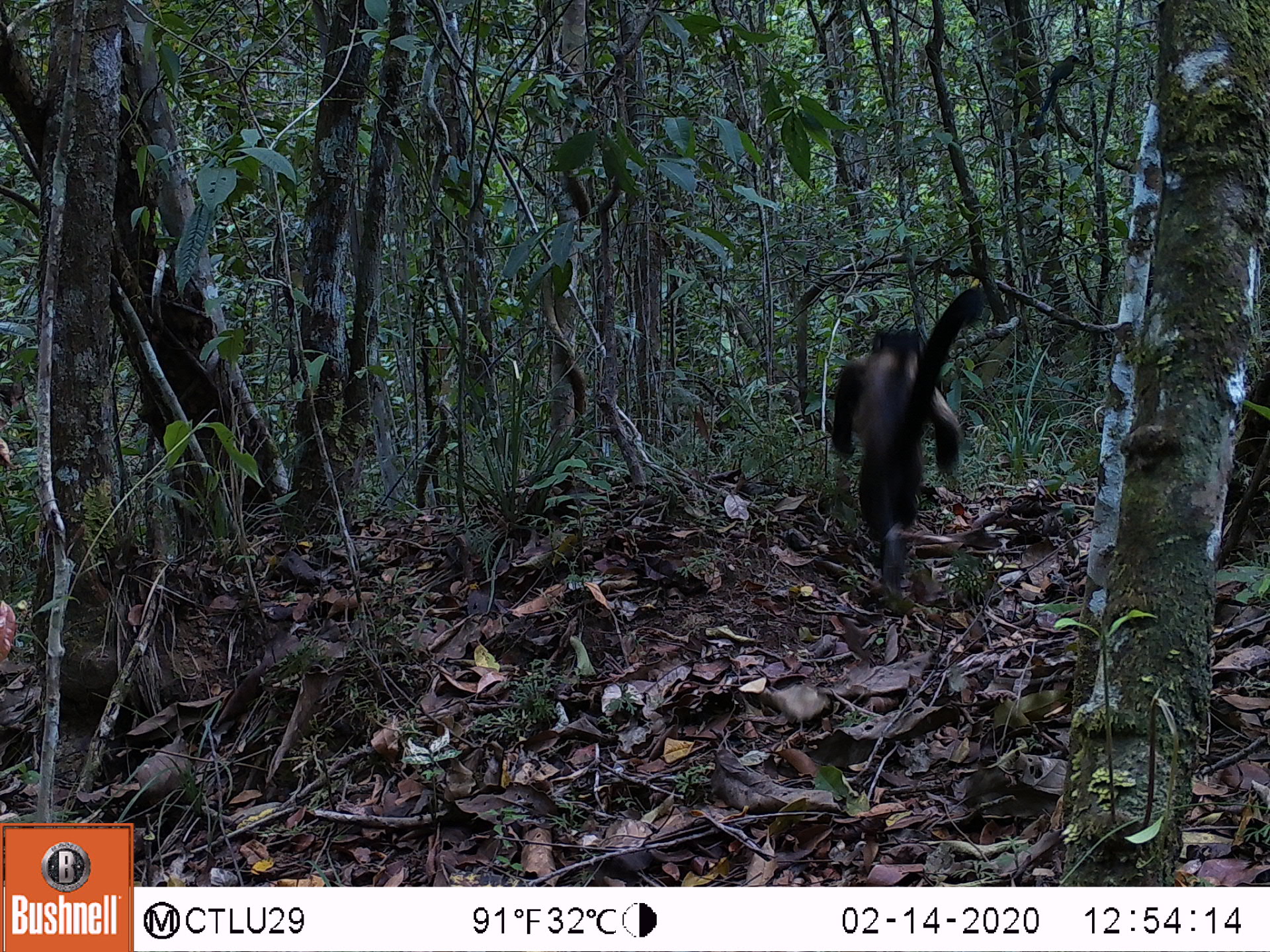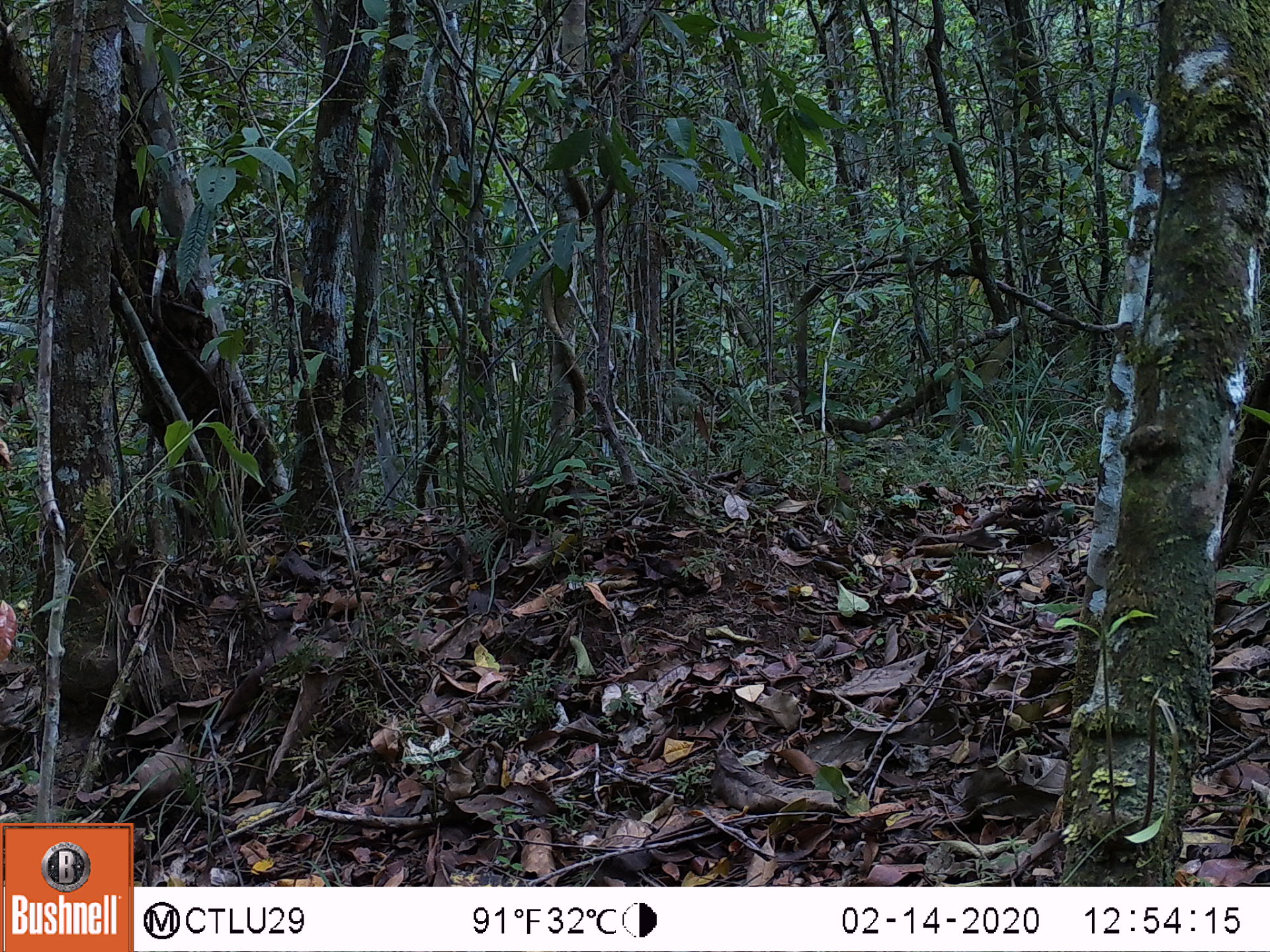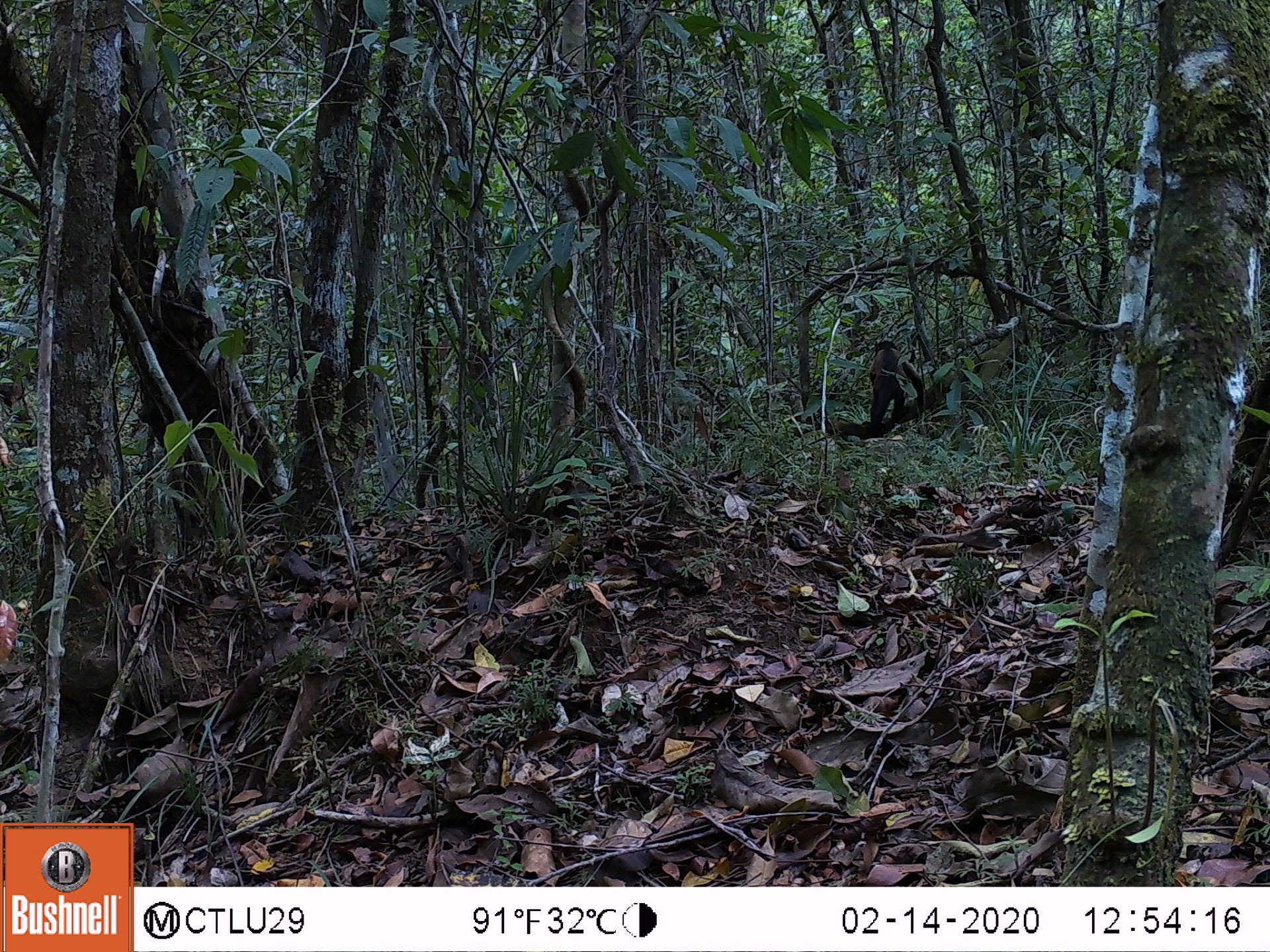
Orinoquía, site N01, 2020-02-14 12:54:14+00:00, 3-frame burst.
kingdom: Animalia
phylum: Chordata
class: Mammalia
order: Primates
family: Cebidae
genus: Sapajus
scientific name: Sapajus apella margaritae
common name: margarita island capuchin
Margarita island capuchin (Sapajus apella margaritae).